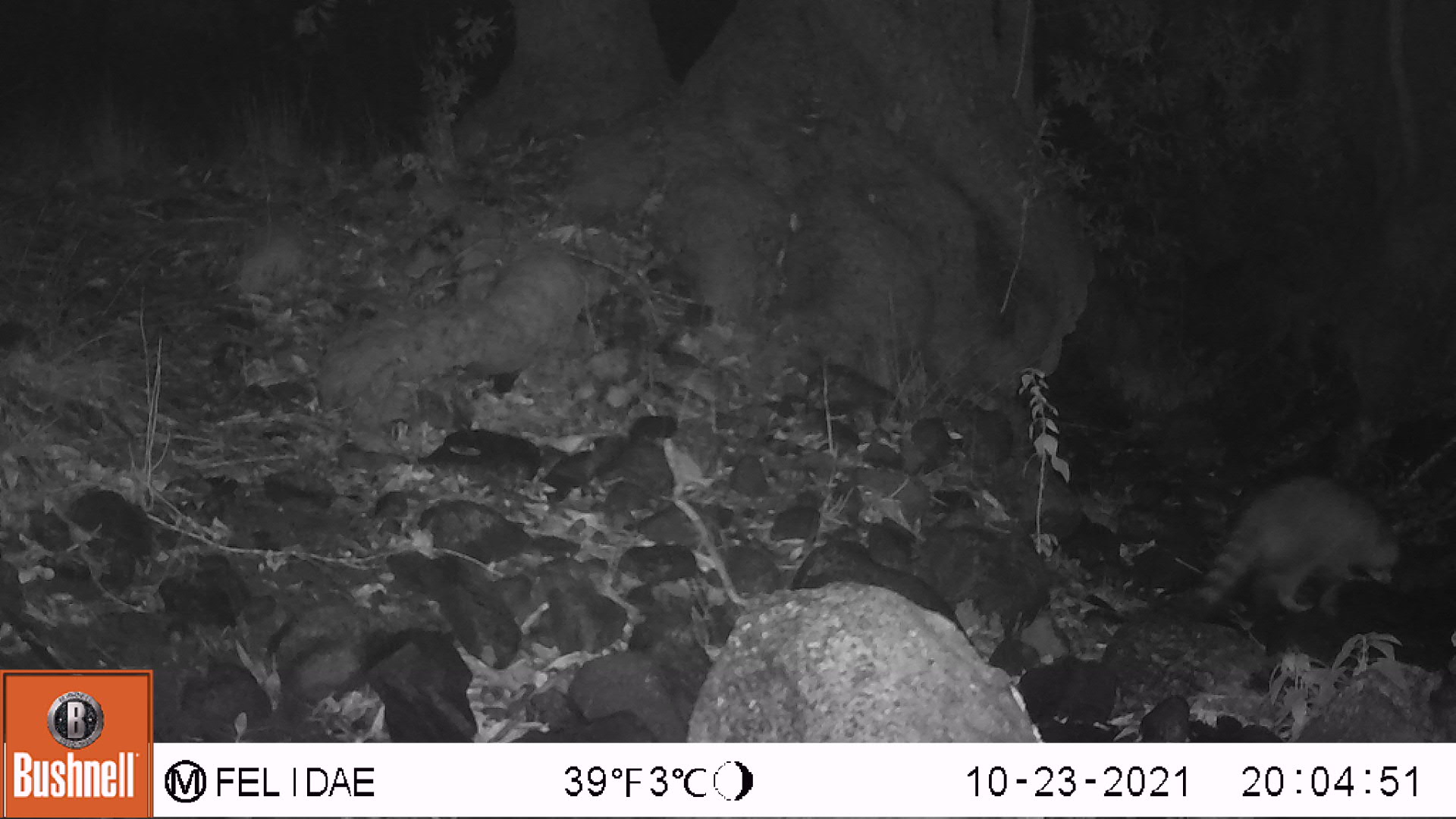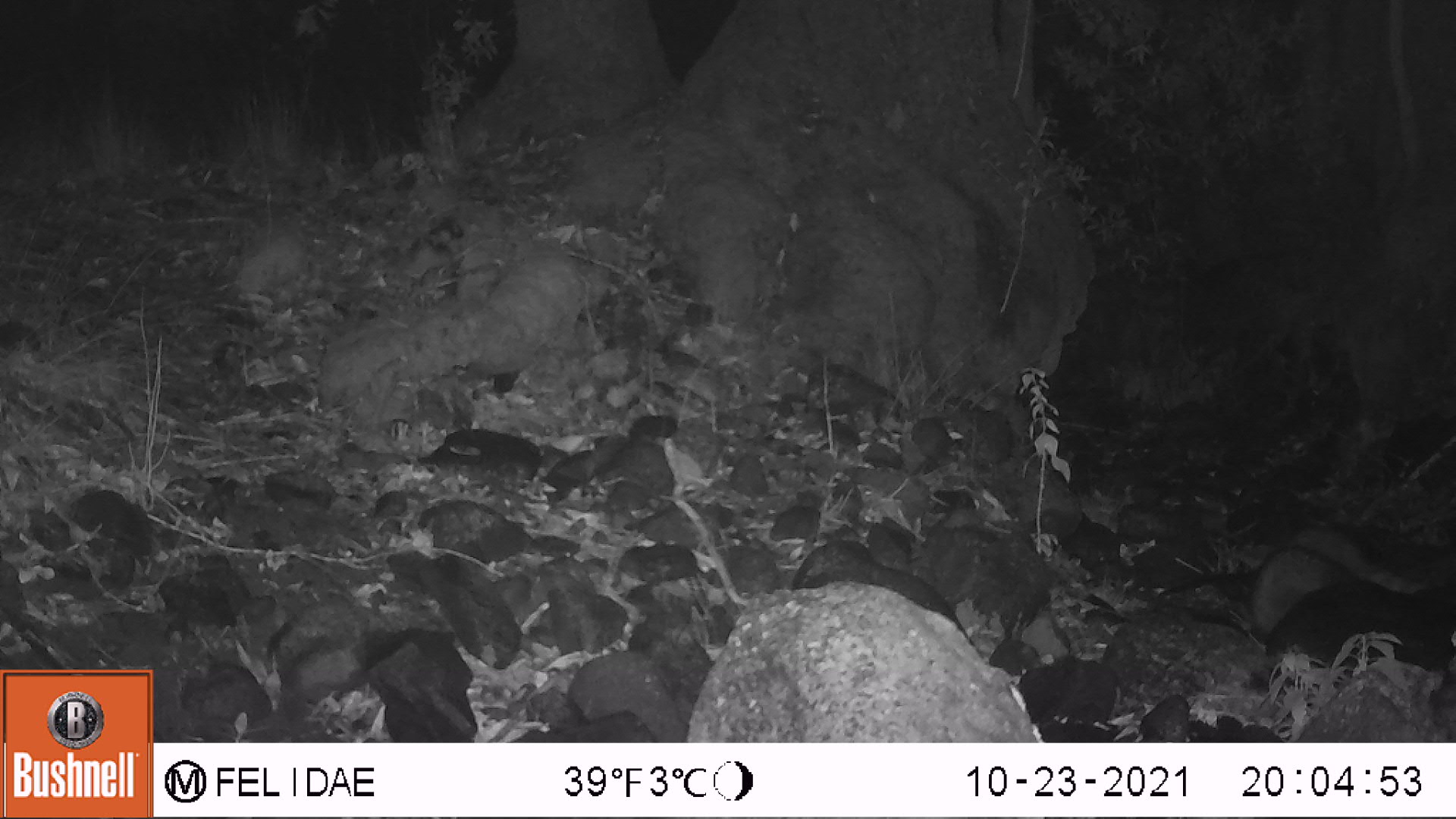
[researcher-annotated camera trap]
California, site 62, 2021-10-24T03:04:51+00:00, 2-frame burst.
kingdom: Animalia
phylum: Chordata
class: Mammalia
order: Carnivora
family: Procyonidae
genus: Procyon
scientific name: Procyon lotor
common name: raccoon